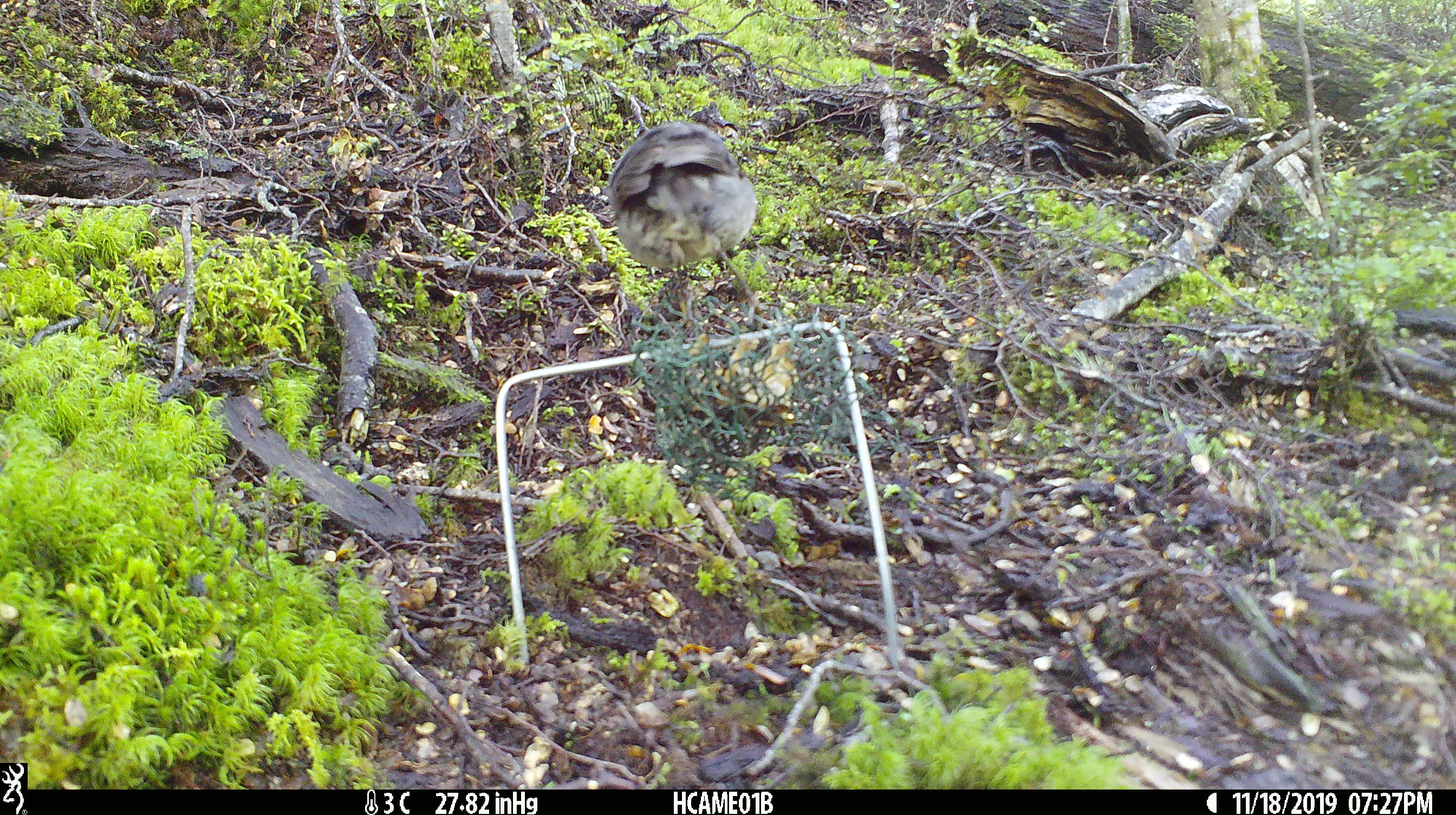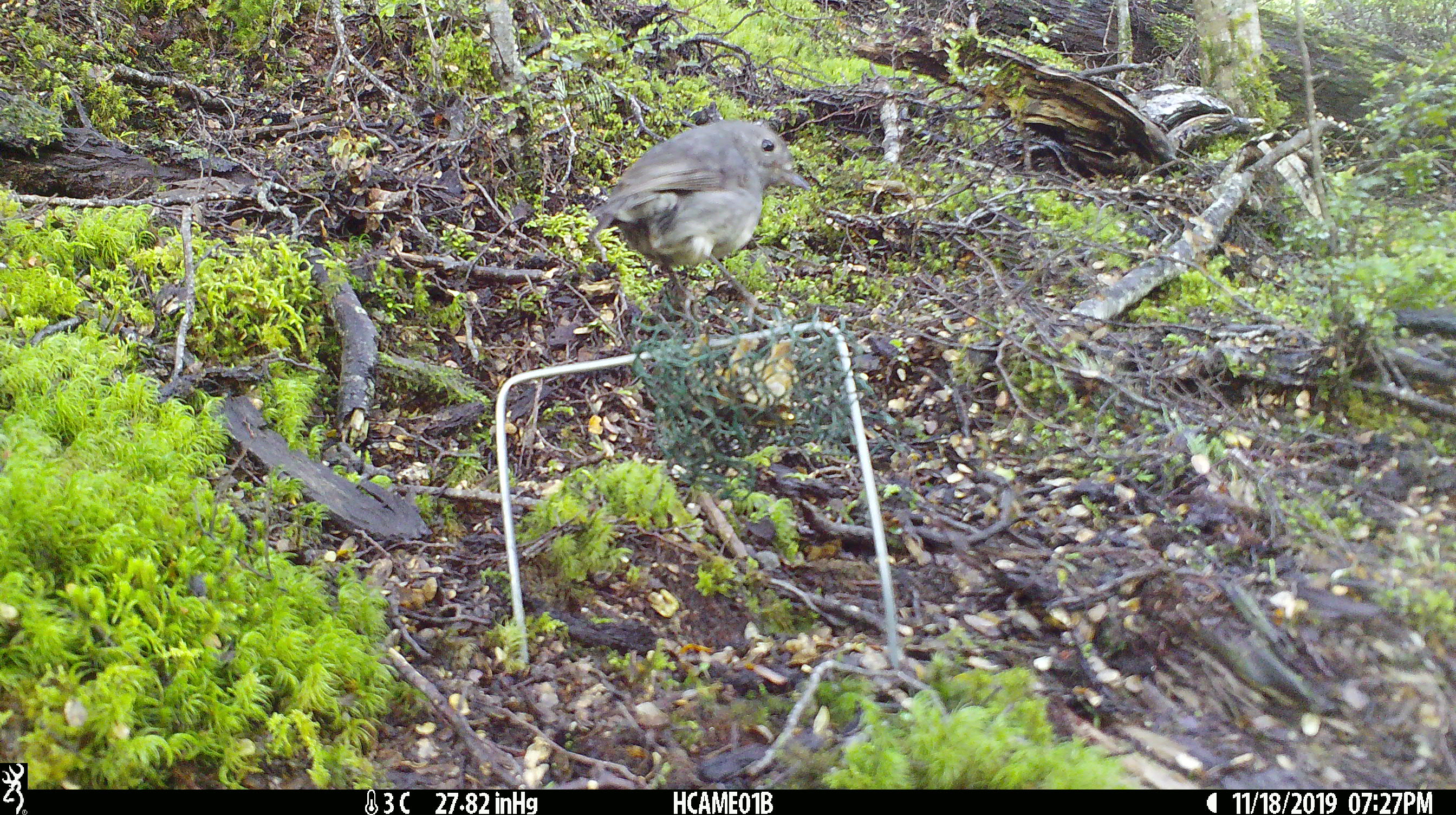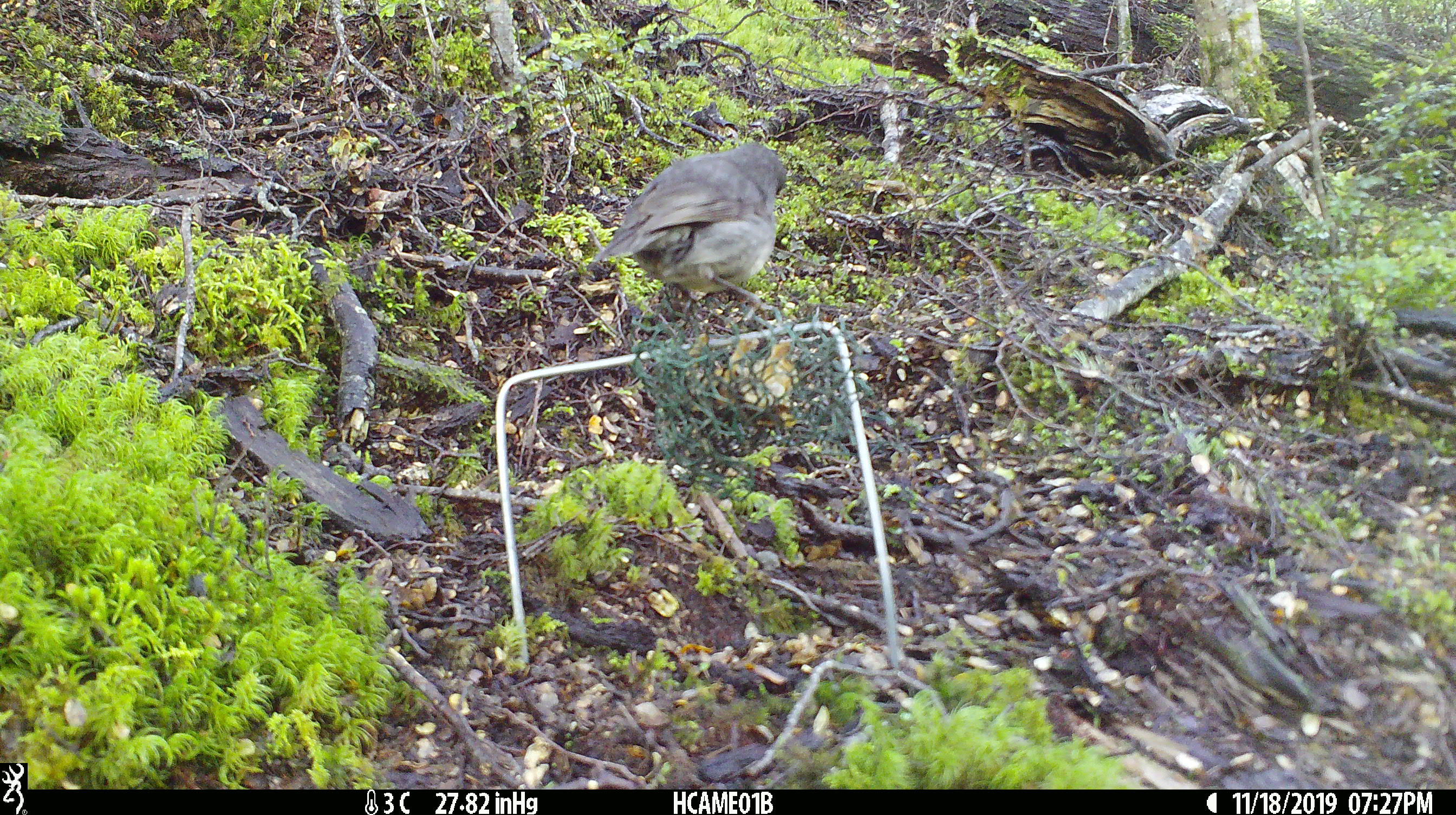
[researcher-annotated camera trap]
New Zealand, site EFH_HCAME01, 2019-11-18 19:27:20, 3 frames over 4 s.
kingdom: Animalia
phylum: Chordata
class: Aves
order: Passeriformes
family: Petroicidae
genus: Petroica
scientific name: Petroica australis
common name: new zealand robin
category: robin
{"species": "robin (new zealand robin) (Petroica australis)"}